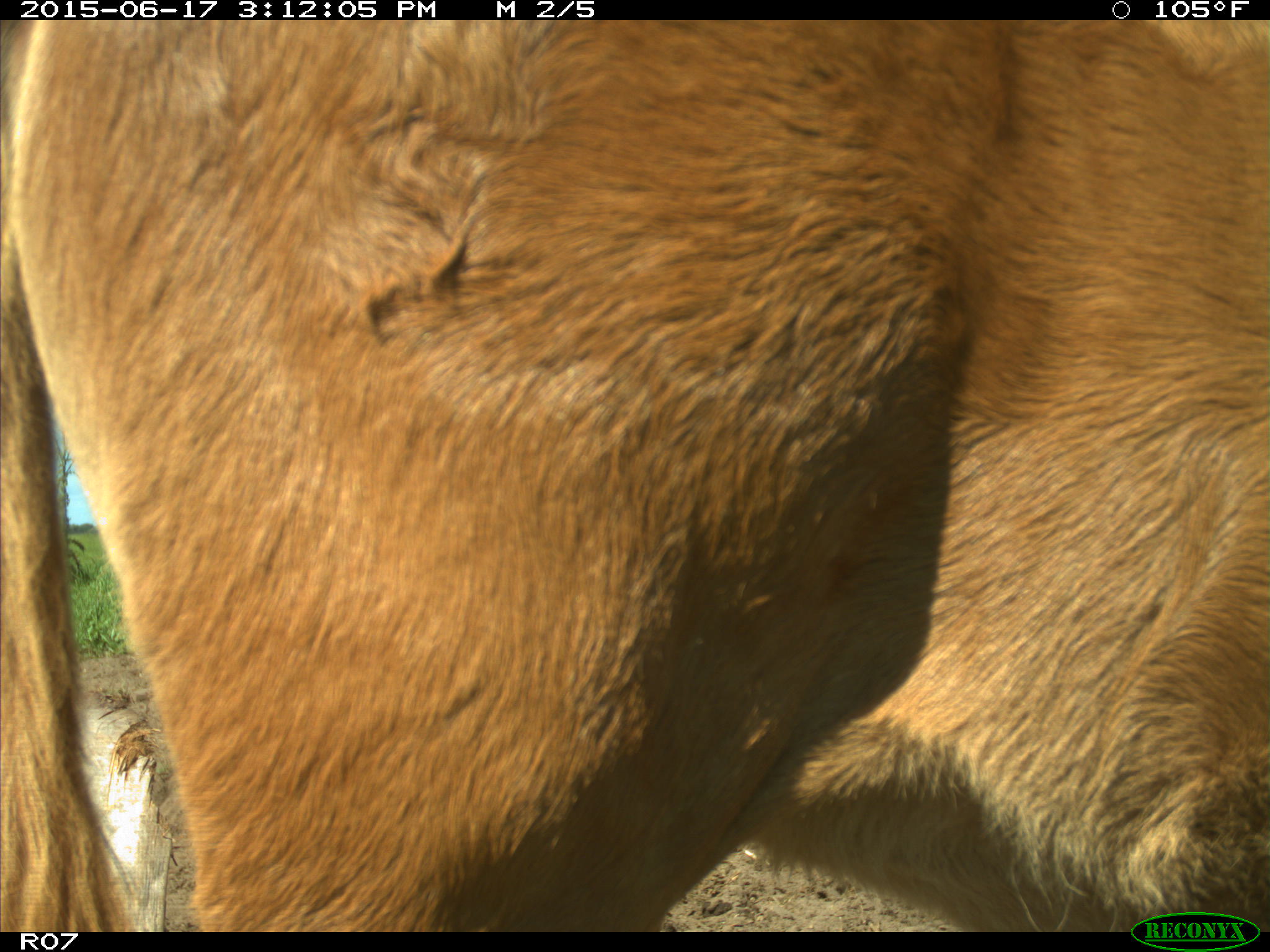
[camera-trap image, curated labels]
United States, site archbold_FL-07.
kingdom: Animalia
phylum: Chordata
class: Mammalia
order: Artiodactyla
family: Bovidae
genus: Bos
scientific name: Bos taurus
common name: domestic cow